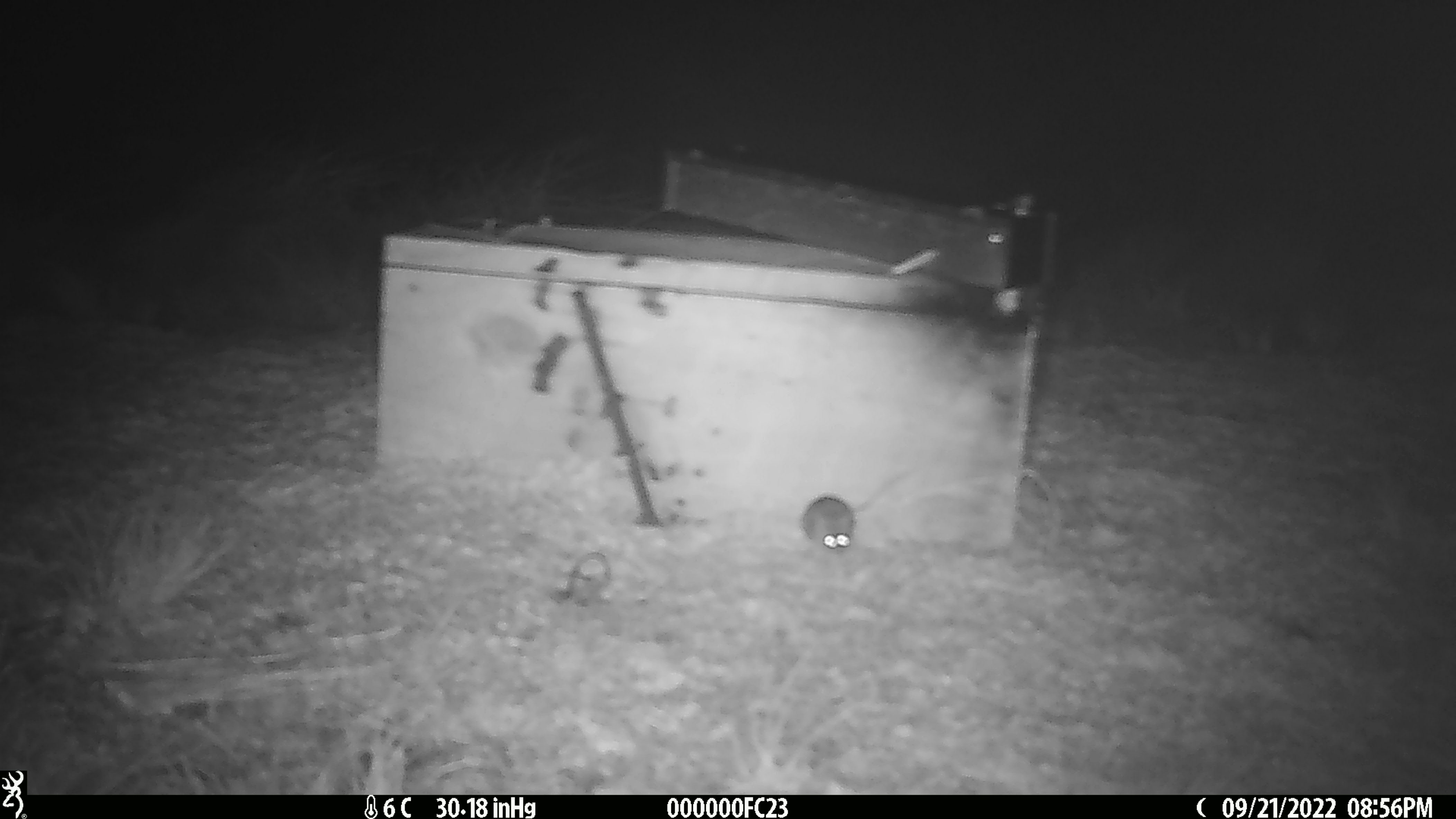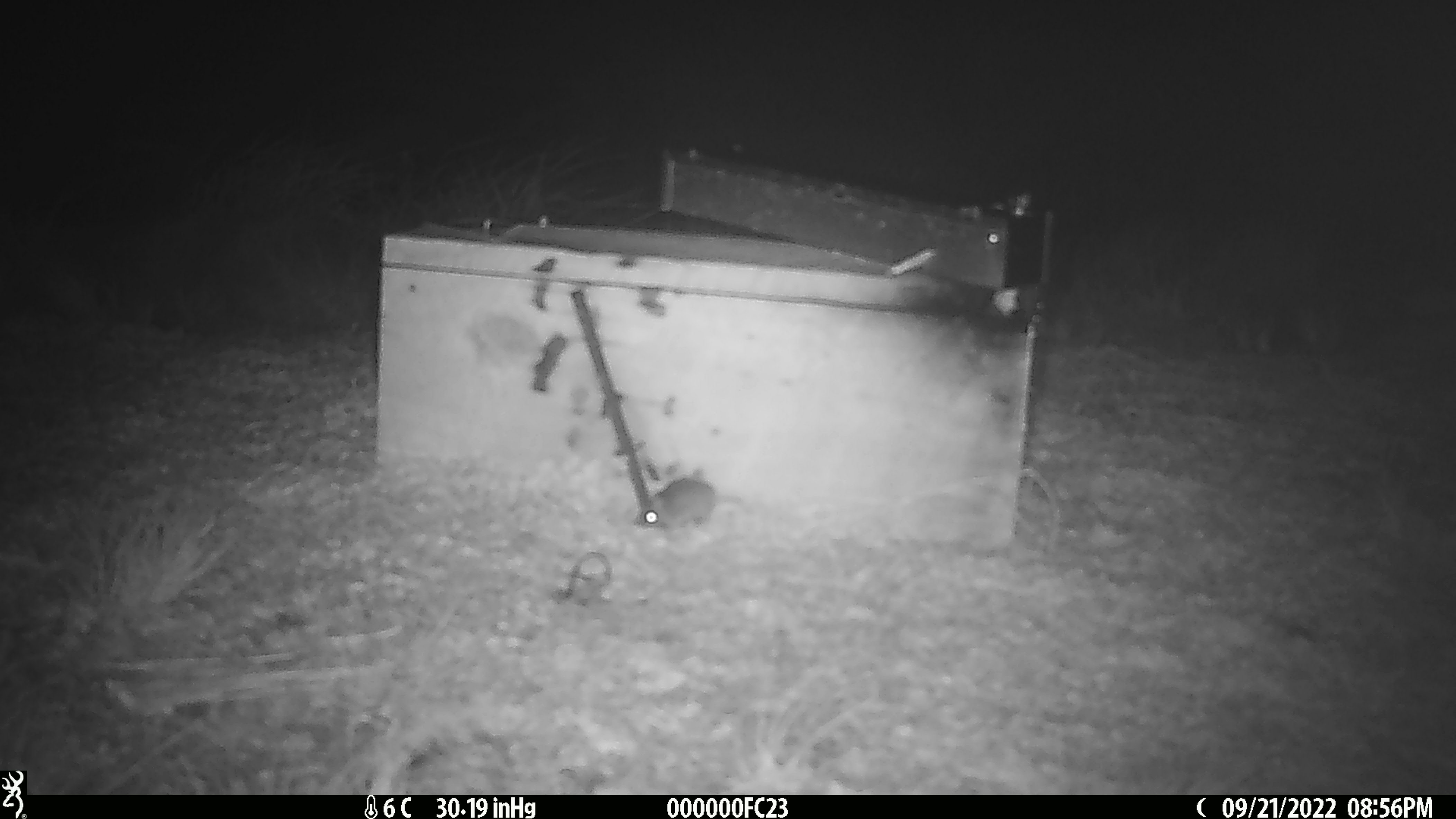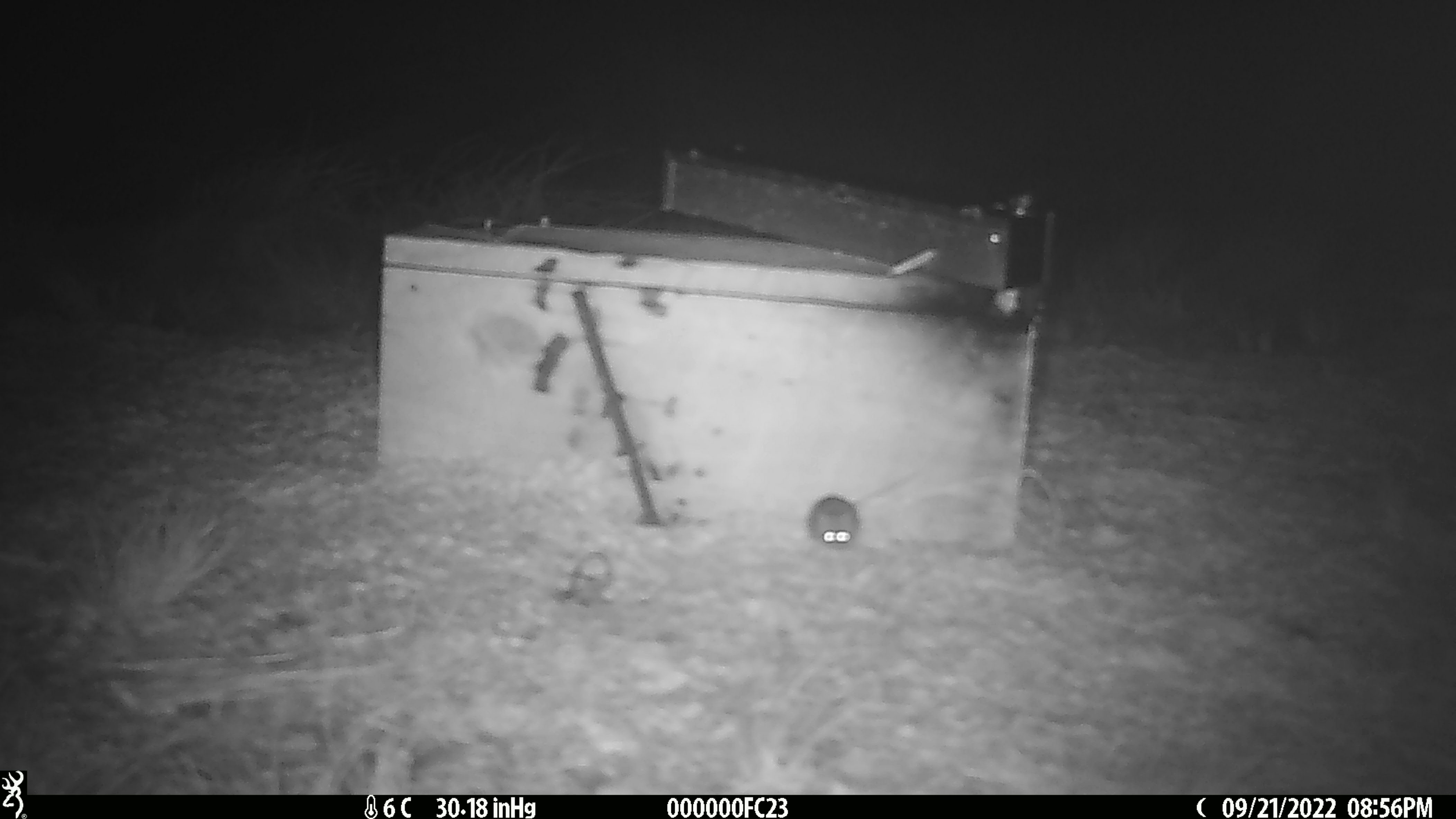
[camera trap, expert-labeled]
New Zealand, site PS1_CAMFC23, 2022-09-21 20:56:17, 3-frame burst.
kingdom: Animalia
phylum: Chordata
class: Mammalia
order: Rodentia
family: Muridae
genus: Mus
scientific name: Mus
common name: mouse